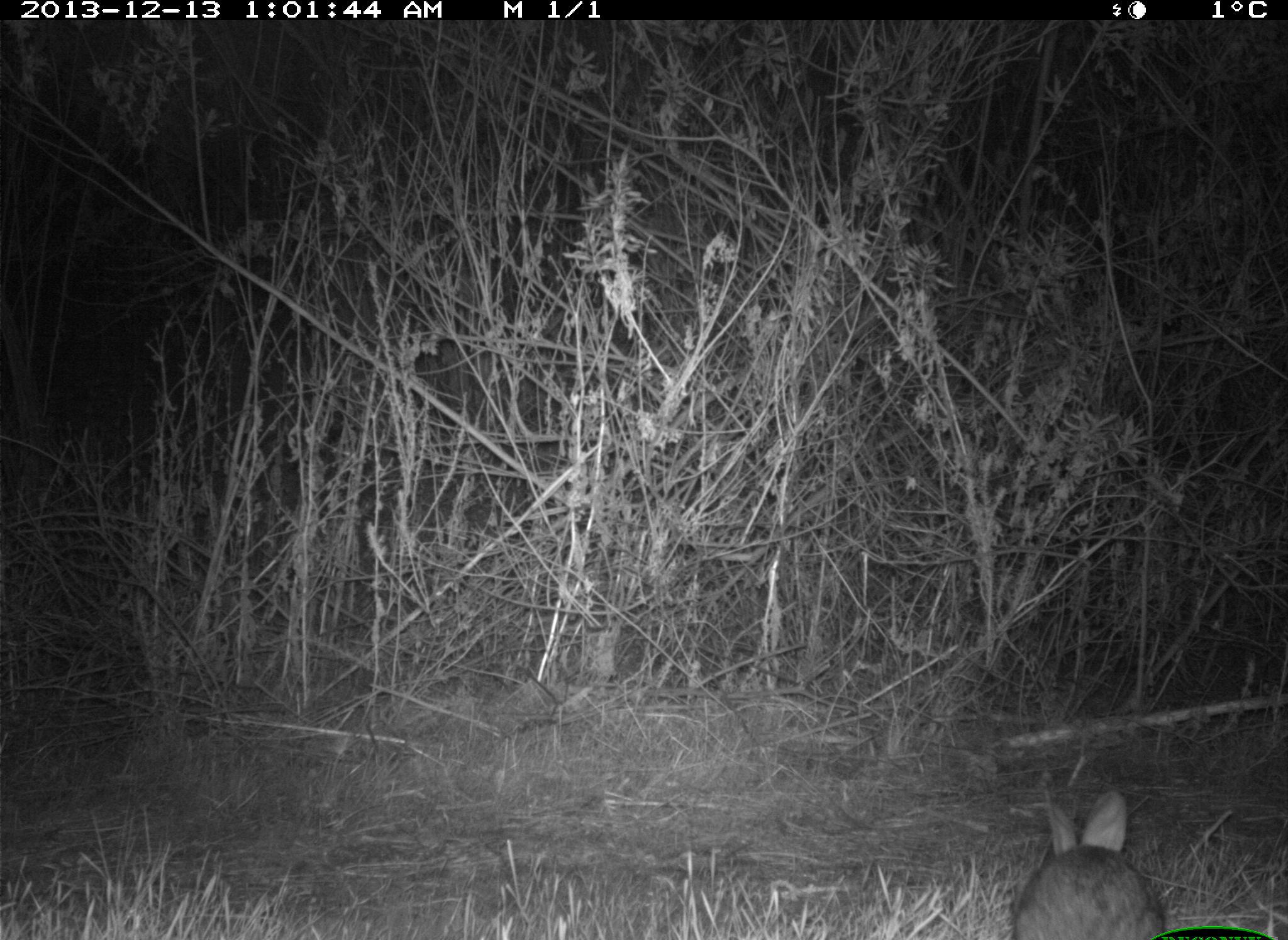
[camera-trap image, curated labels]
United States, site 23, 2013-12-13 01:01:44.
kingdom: Animalia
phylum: Chordata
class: Mammalia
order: Lagomorpha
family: Leporidae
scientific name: Leporidae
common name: rabbits and hares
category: rabbit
Rabbit (rabbits and hares) (Leporidae).